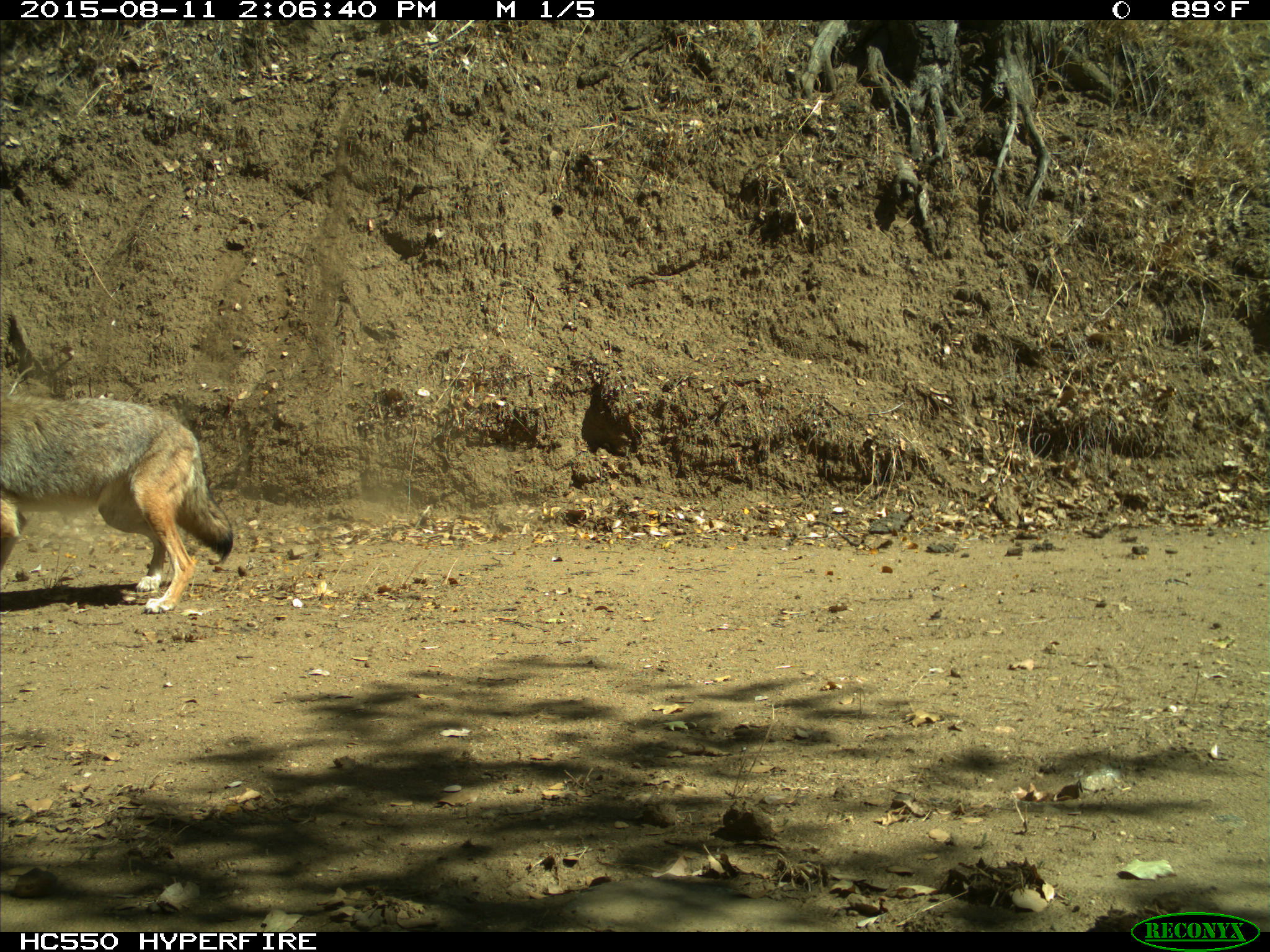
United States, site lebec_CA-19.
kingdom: Animalia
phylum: Chordata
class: Mammalia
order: Carnivora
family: Canidae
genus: Canis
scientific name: Canis latrans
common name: coyote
Canis latrans (coyote).